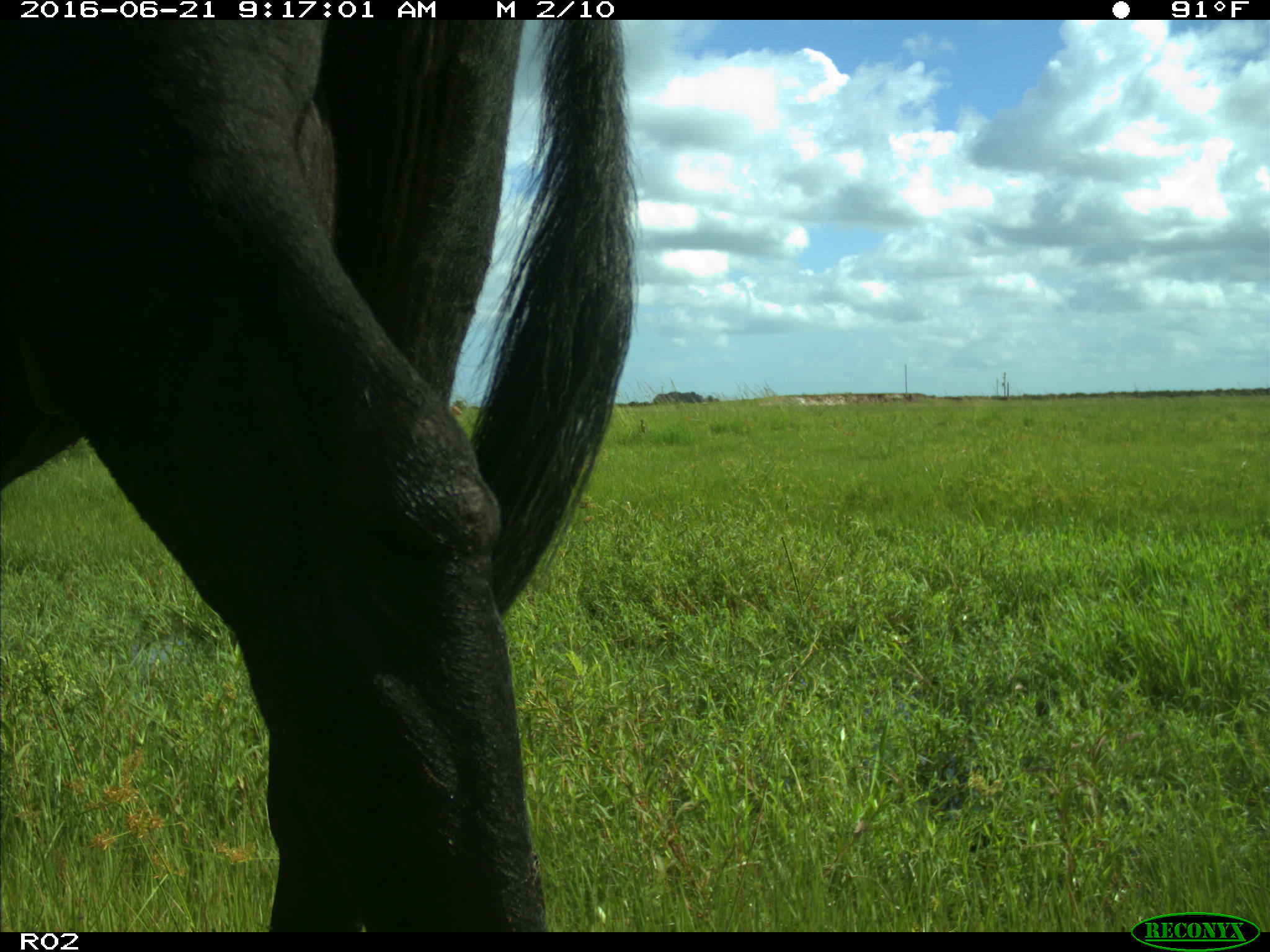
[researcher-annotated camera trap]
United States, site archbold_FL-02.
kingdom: Animalia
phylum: Chordata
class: Mammalia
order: Artiodactyla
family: Bovidae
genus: Bos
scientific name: Bos taurus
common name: domestic cow